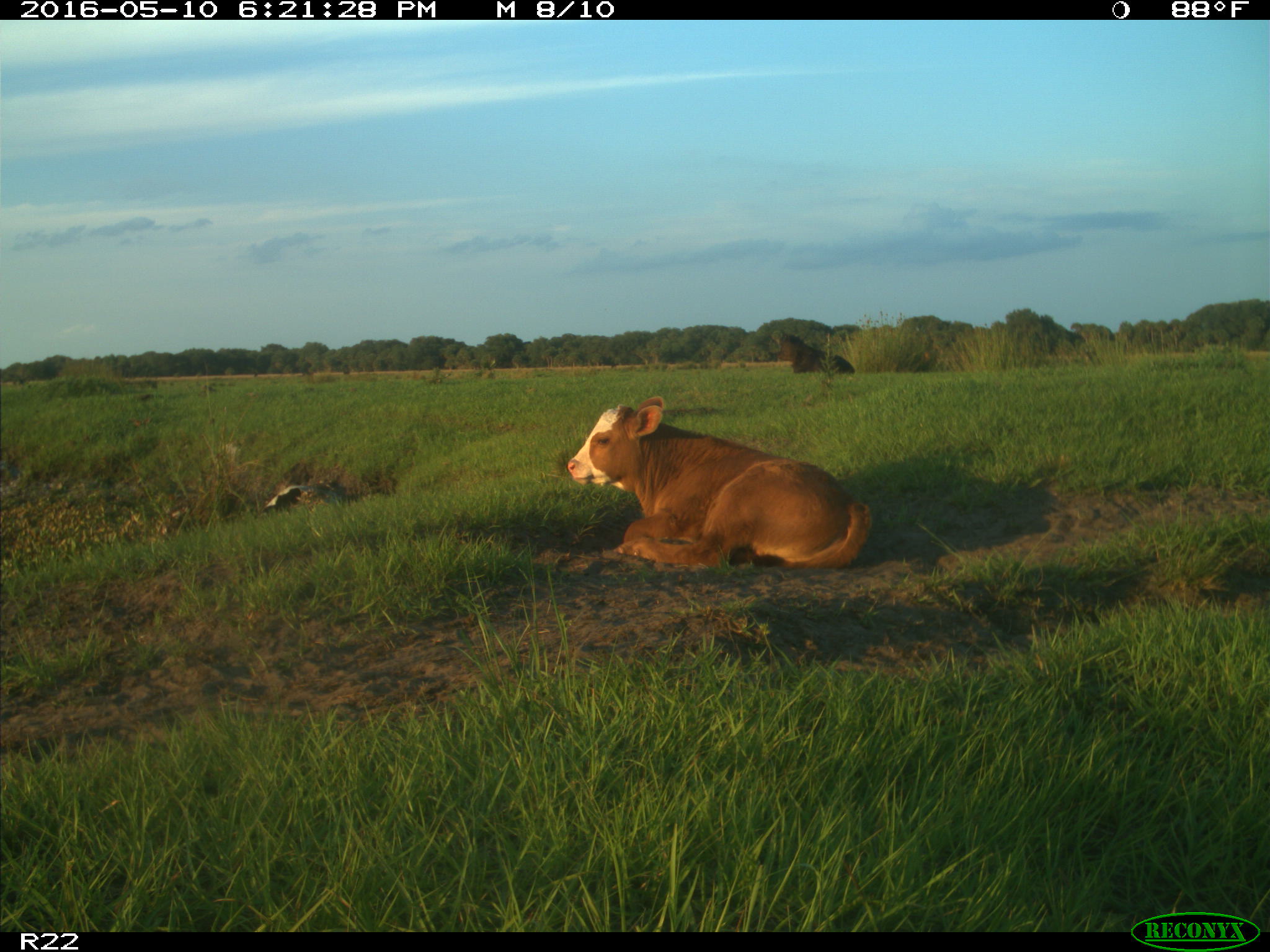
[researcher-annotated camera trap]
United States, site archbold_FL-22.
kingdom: Animalia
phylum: Chordata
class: Mammalia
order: Artiodactyla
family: Bovidae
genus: Bos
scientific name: Bos taurus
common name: domestic cow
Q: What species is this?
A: Bos taurus (domestic cow).